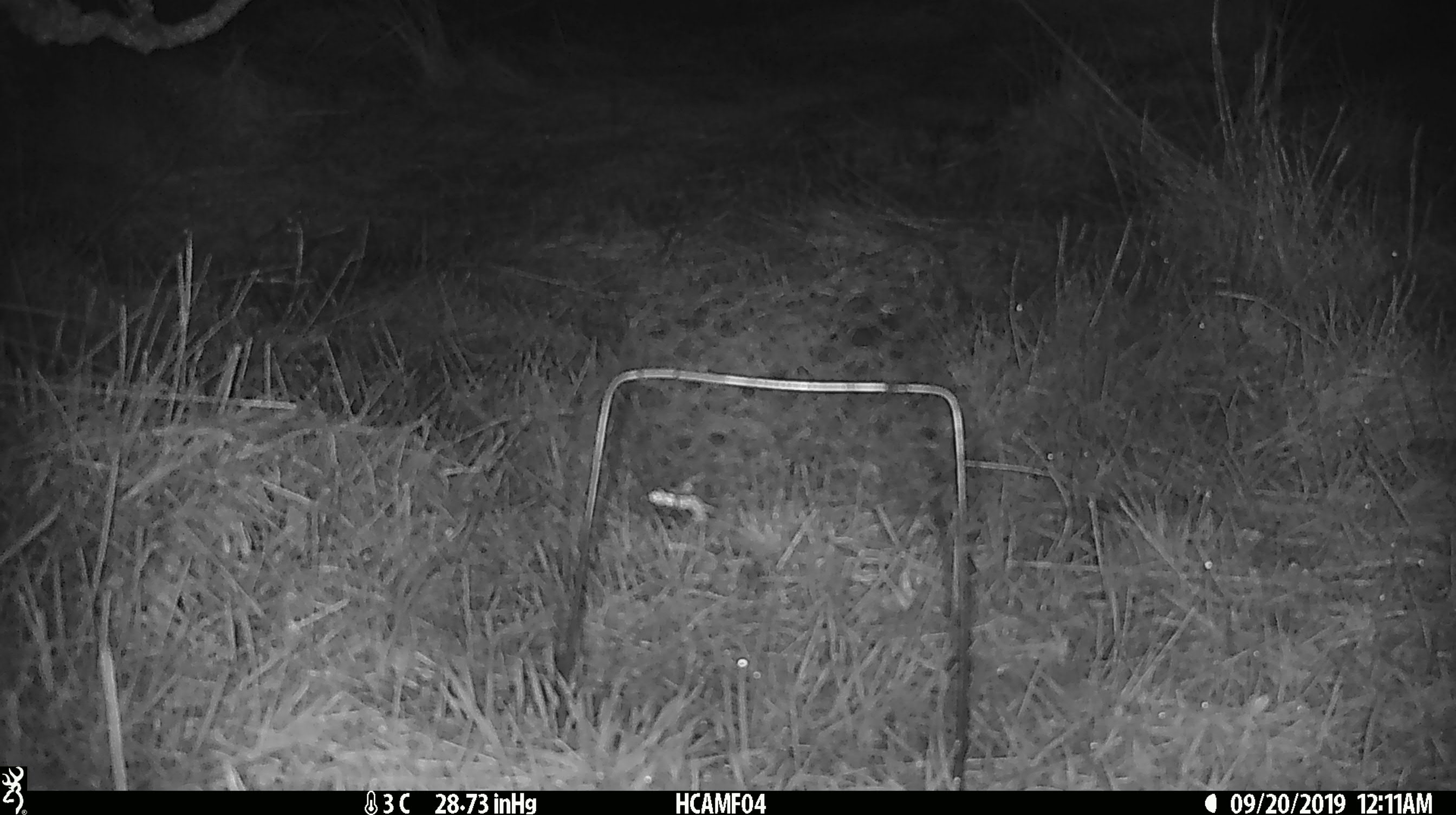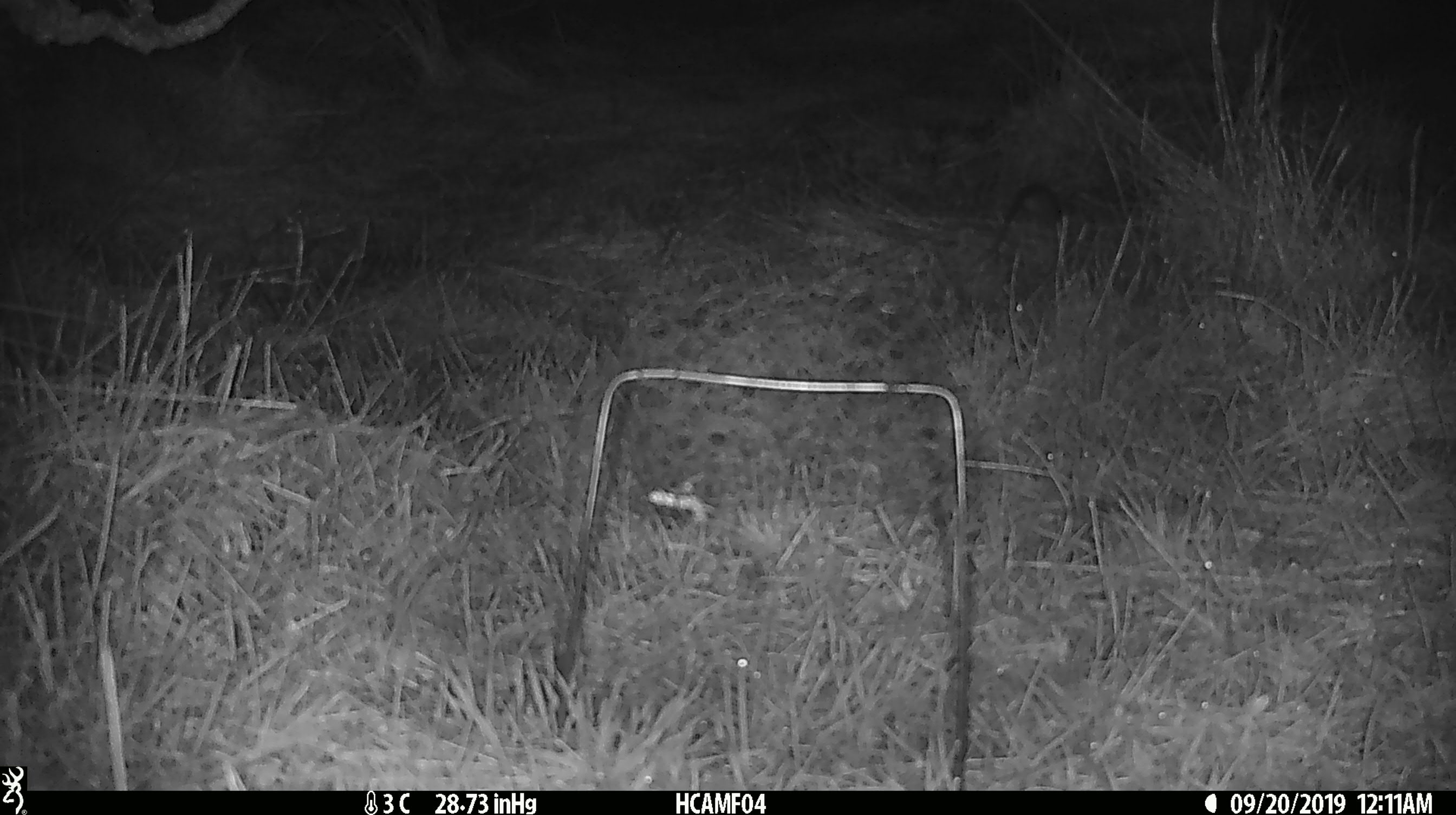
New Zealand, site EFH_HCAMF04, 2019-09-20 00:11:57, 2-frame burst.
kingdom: Animalia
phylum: Chordata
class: Mammalia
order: Rodentia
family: Muridae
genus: Mus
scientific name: Mus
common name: mouse